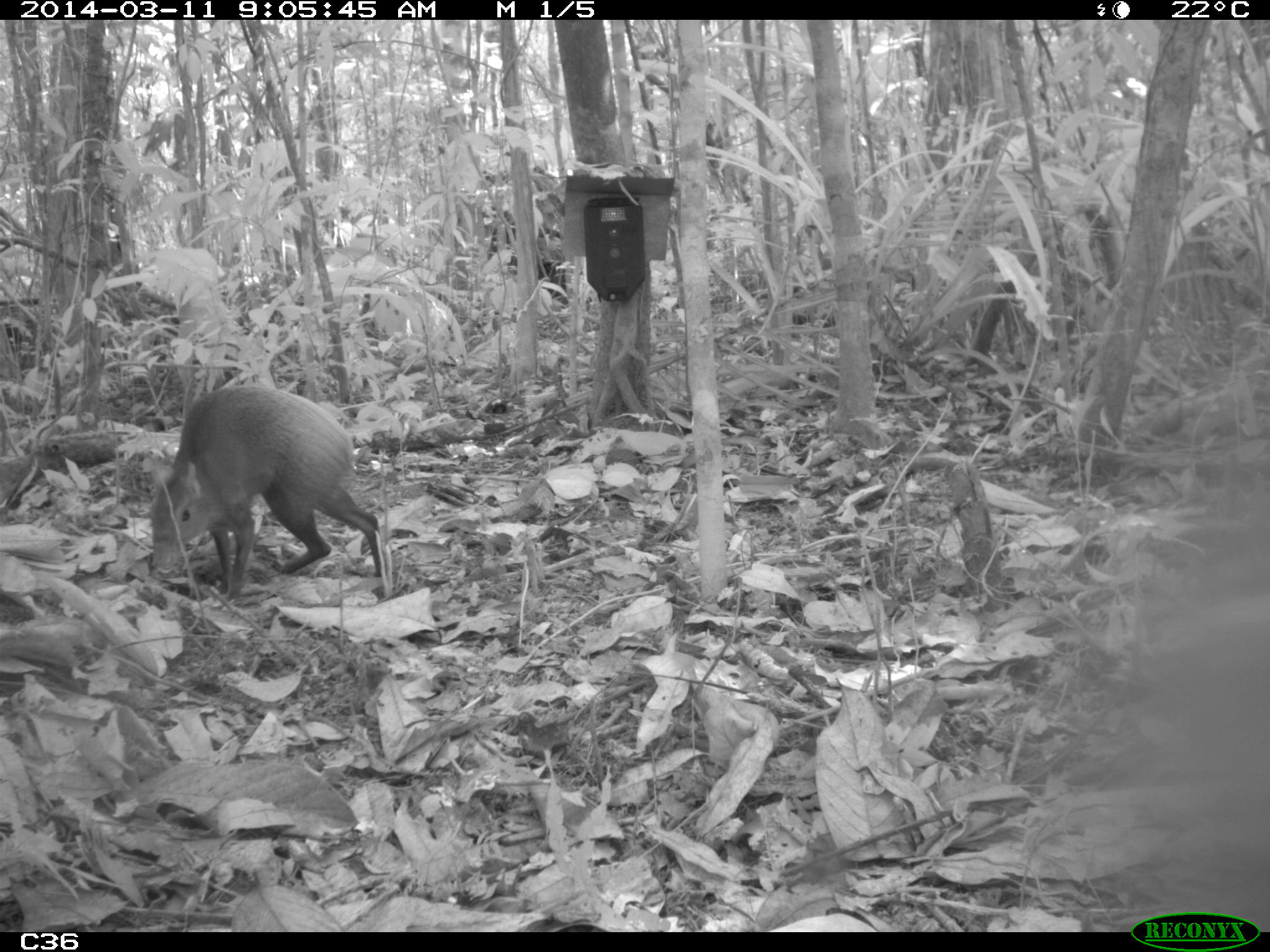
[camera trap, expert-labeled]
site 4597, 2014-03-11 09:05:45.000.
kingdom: Animalia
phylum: Chordata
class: Mammalia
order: Rodentia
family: Dasyproctidae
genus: Dasyprocta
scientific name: Dasyprocta leporina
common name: red-rumped agouti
Dasyprocta leporina (red-rumped agouti), count 1, age adult.